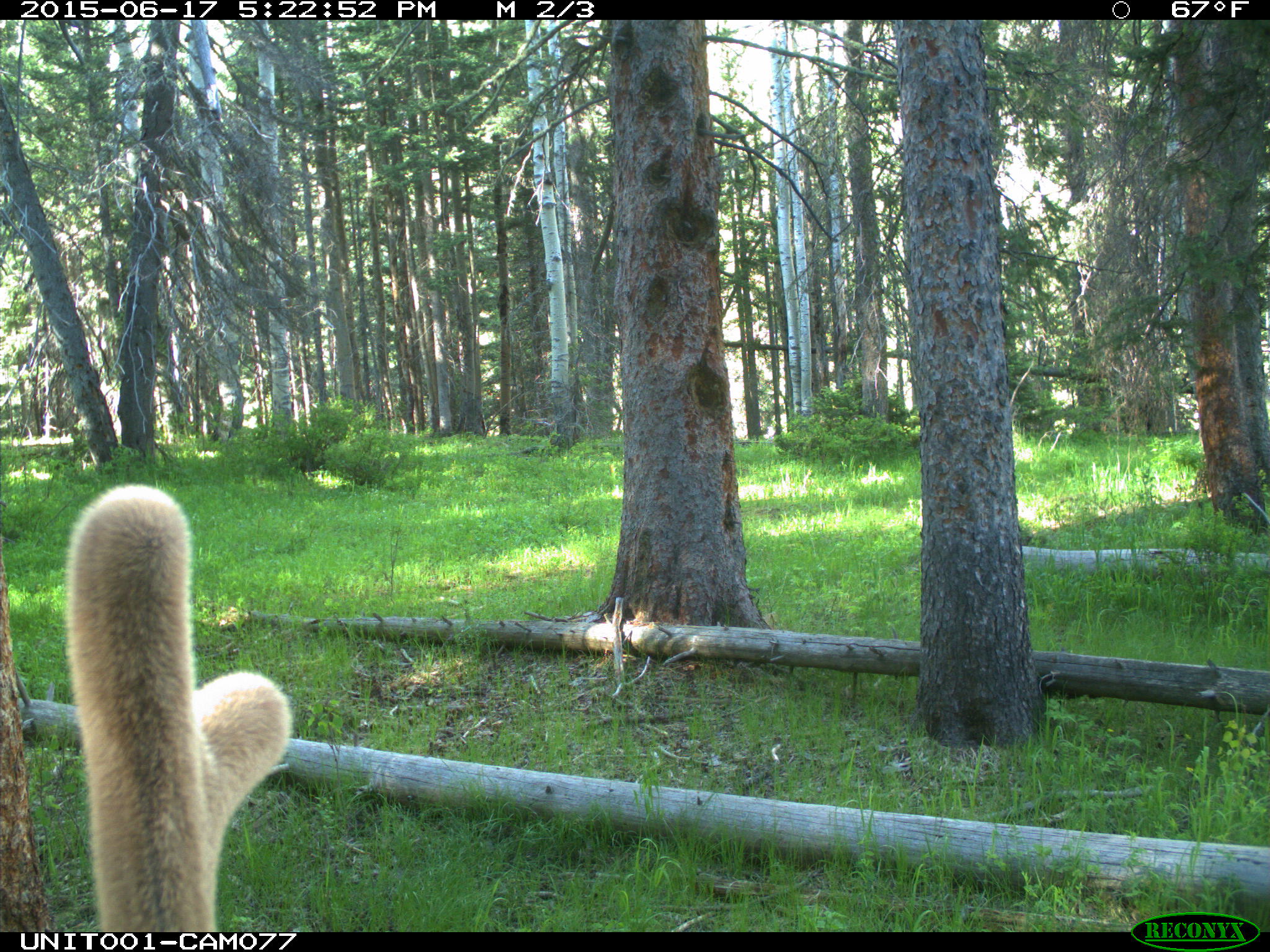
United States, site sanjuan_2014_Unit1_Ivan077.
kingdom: Animalia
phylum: Chordata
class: Mammalia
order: Artiodactyla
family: Cervidae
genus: Cervus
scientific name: Cervus elaphus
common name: red deer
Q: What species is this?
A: Cervus elaphus (red deer).